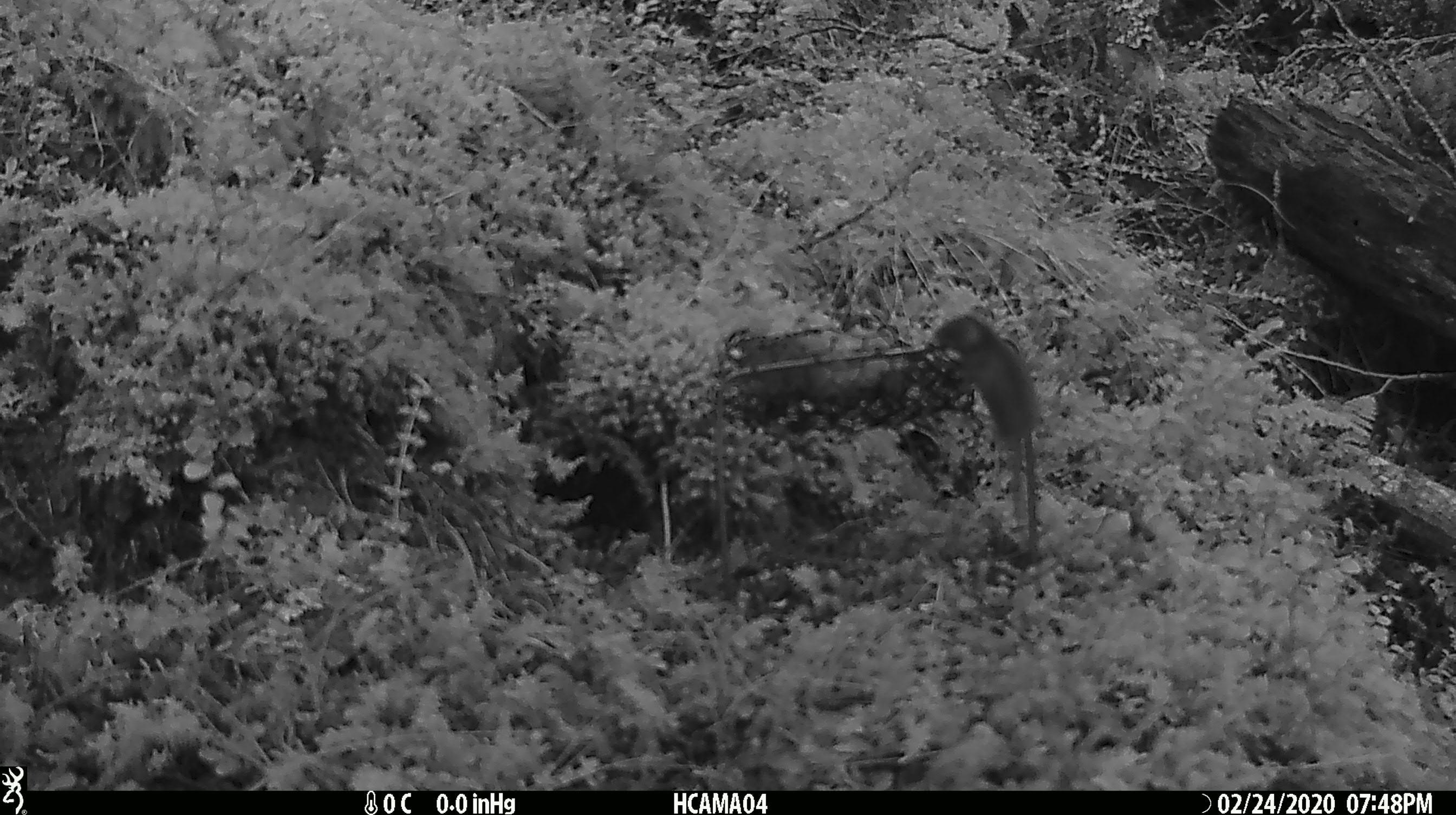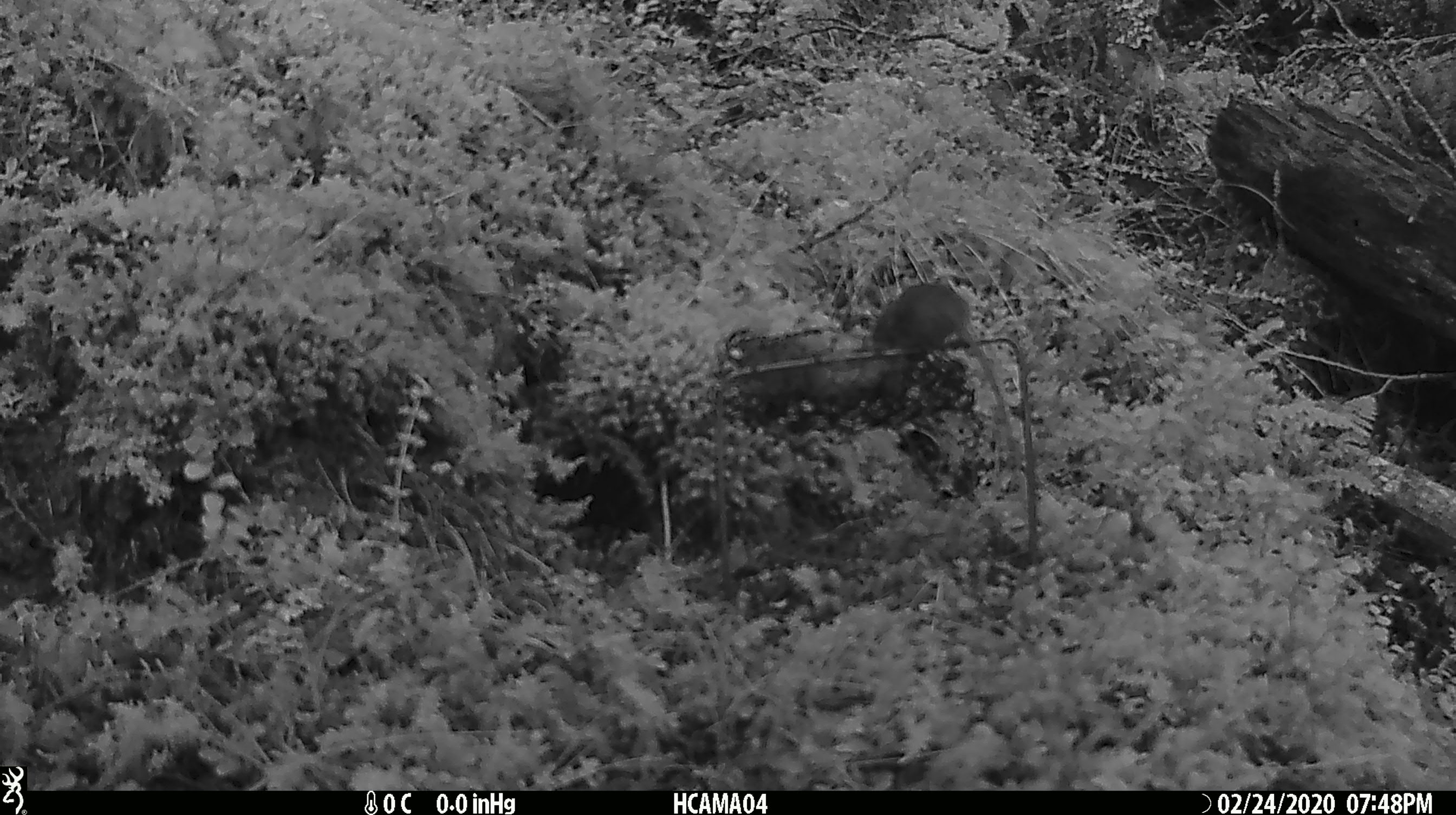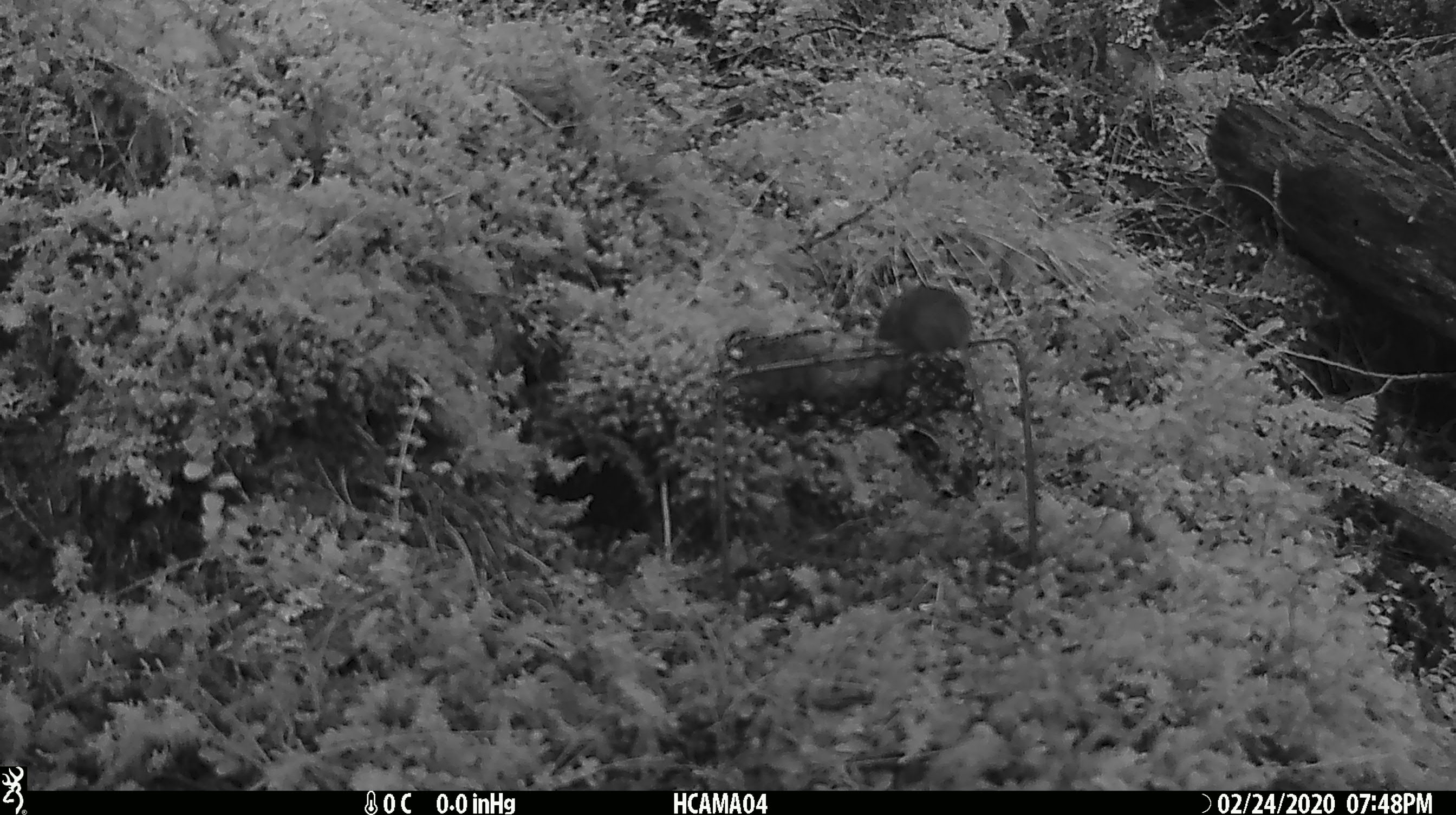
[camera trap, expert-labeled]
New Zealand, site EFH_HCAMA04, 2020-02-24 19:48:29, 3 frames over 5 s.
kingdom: Animalia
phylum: Chordata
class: Mammalia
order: Rodentia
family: Muridae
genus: Mus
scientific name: Mus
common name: mouse